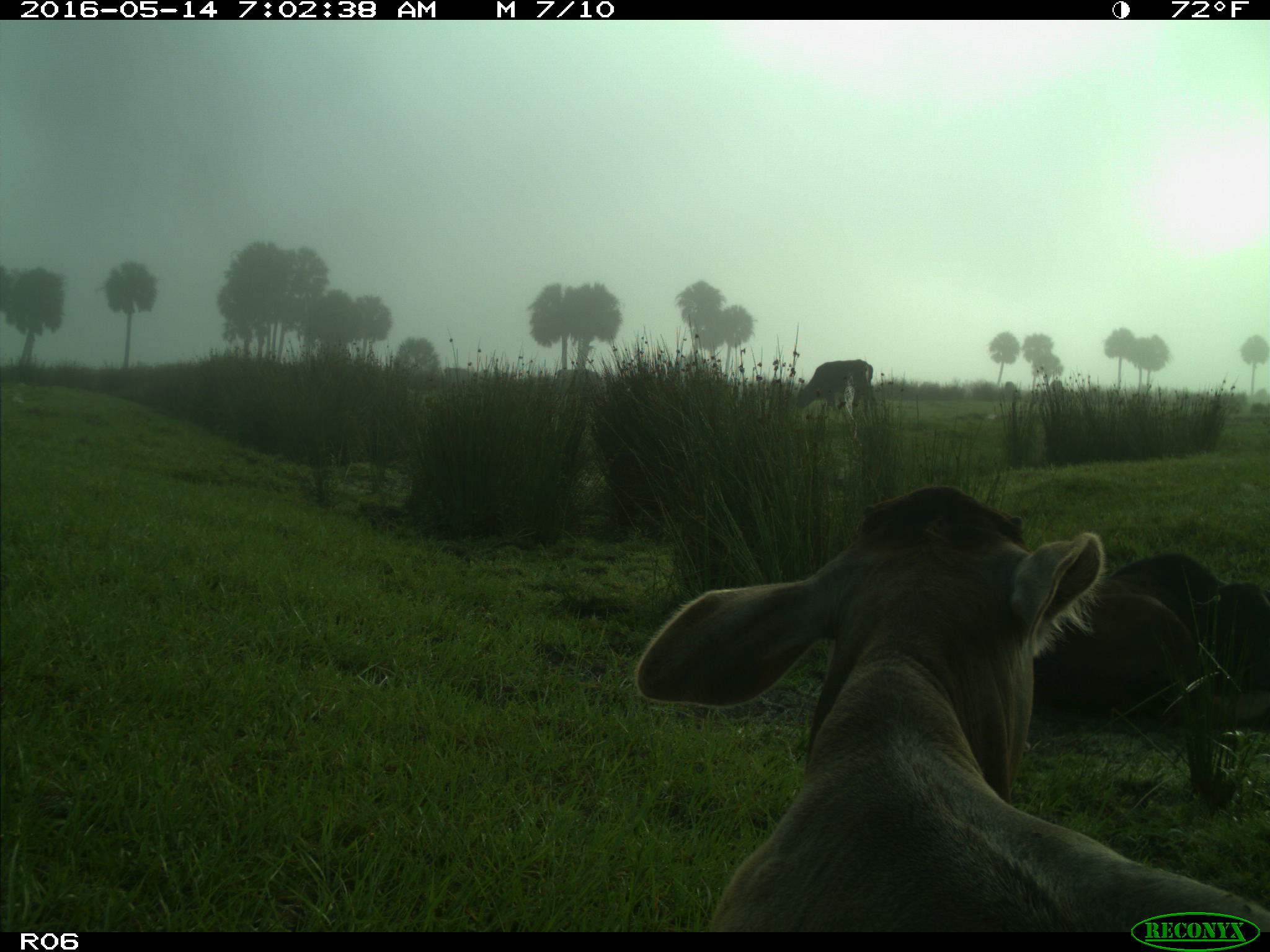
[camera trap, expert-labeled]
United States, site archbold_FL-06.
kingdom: Animalia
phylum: Chordata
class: Mammalia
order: Artiodactyla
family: Bovidae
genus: Bos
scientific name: Bos taurus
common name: domestic cow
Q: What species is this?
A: Bos taurus (domestic cow).